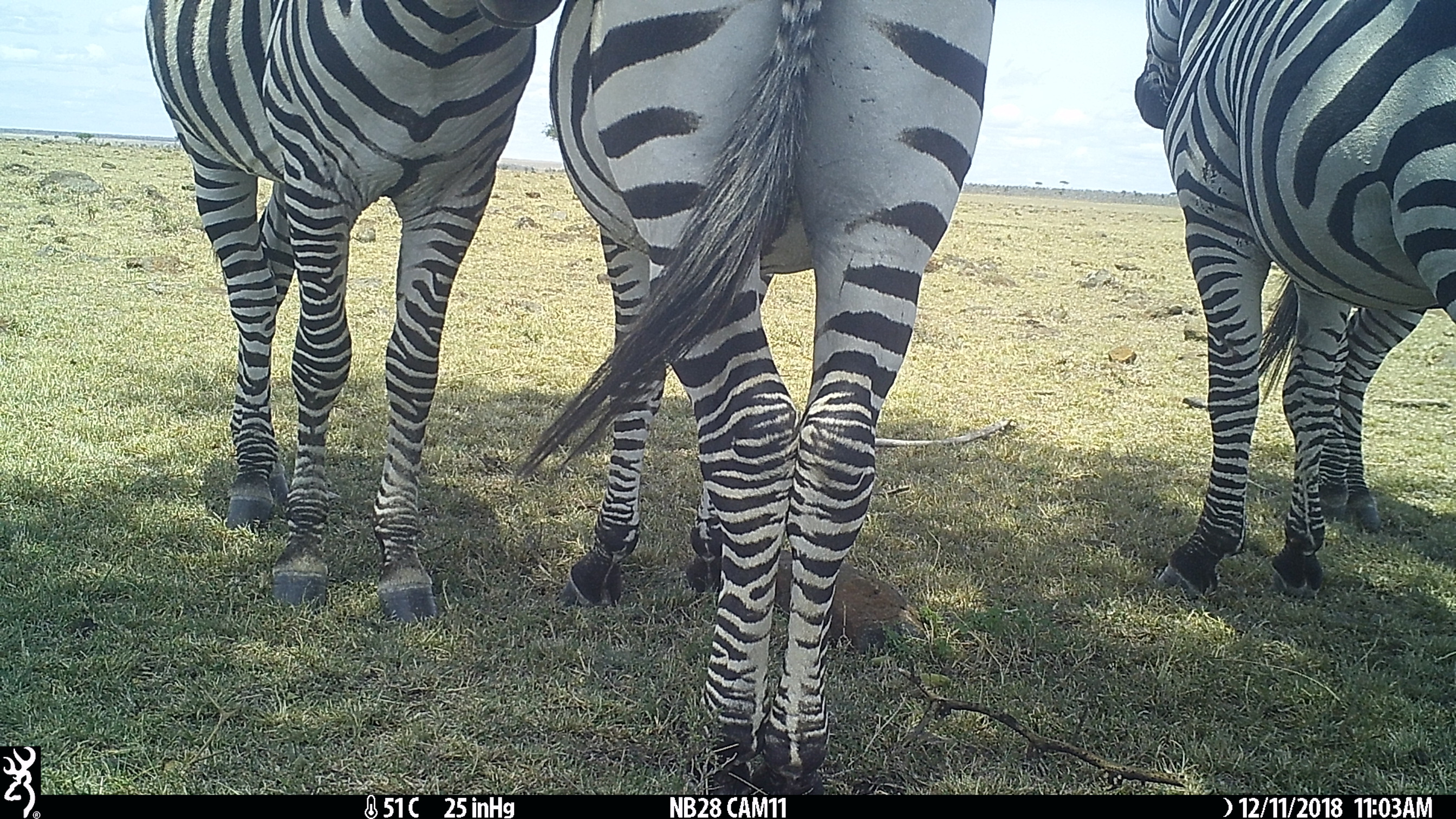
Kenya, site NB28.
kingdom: Animalia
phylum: Chordata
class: Mammalia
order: Perissodactyla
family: Equidae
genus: Equus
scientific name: Equus quagga burchellii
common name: burchell's zebra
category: zebra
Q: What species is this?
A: Zebra (burchell's zebra) (Equus quagga burchellii).